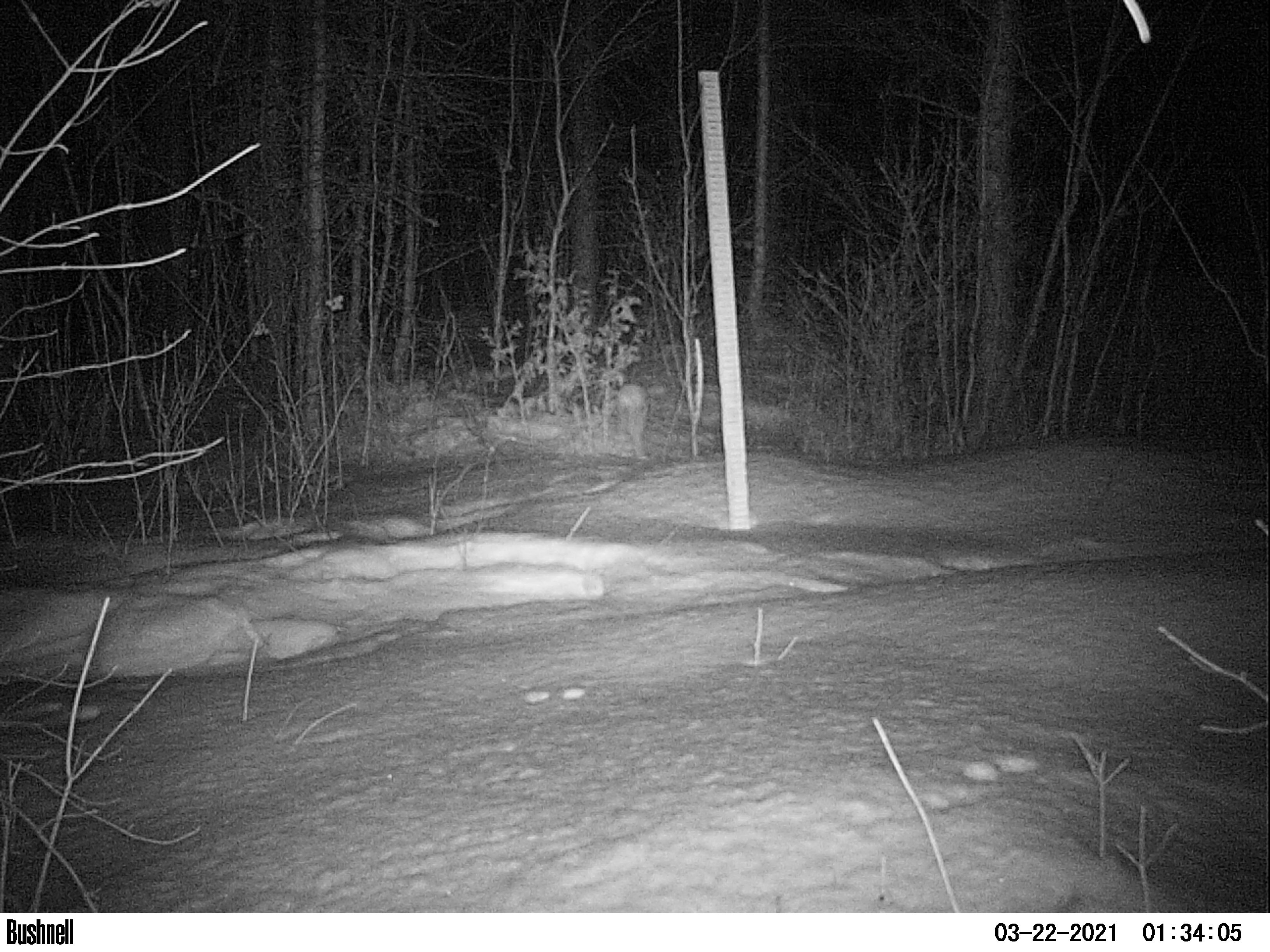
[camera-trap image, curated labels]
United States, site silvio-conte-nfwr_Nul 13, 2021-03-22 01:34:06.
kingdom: Animalia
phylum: Chordata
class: Mammalia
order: Lagomorpha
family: Leporidae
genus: Lepus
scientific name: Lepus americanus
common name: snowshoe hare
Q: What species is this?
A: Snowshoe hare (Lepus americanus).